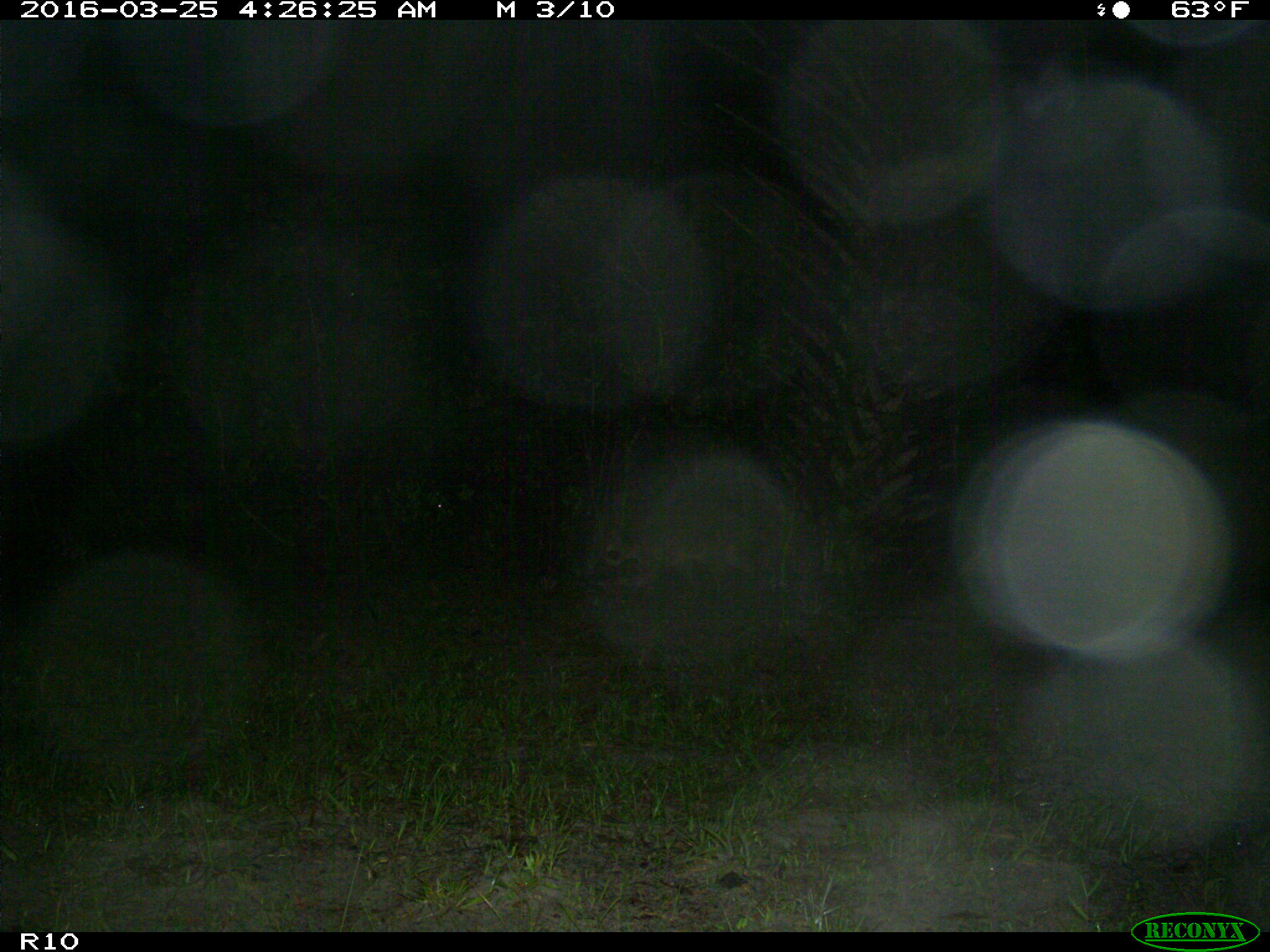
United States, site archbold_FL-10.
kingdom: Animalia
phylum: Chordata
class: Mammalia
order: Carnivora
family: Procyonidae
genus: Procyon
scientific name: Procyon lotor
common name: common raccoon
Procyon lotor (common raccoon).